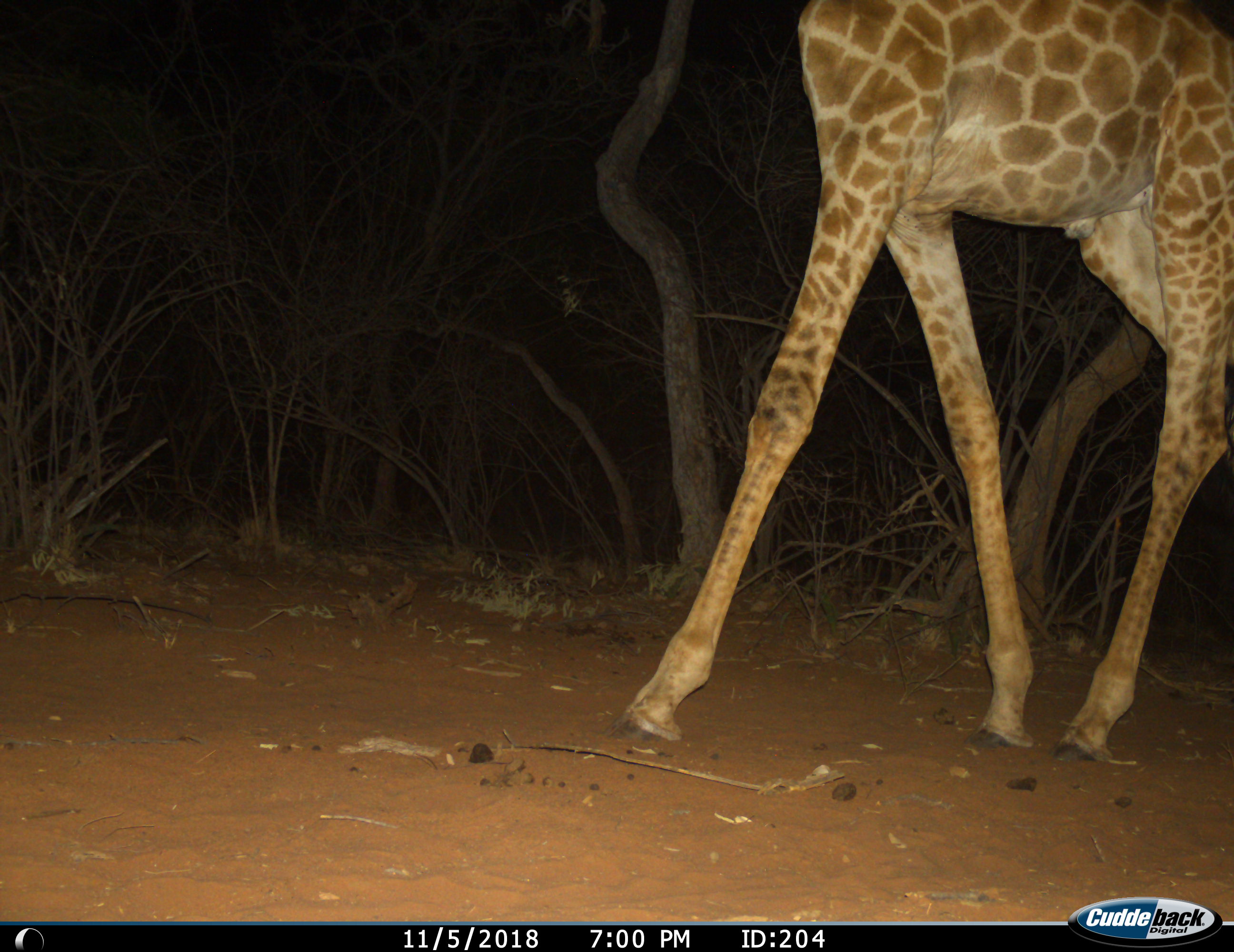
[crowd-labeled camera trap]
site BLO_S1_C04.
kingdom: Animalia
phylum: Chordata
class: Mammalia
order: Artiodactyla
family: Giraffidae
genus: Giraffa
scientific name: Giraffa camelopardalis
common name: giraffe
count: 1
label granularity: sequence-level